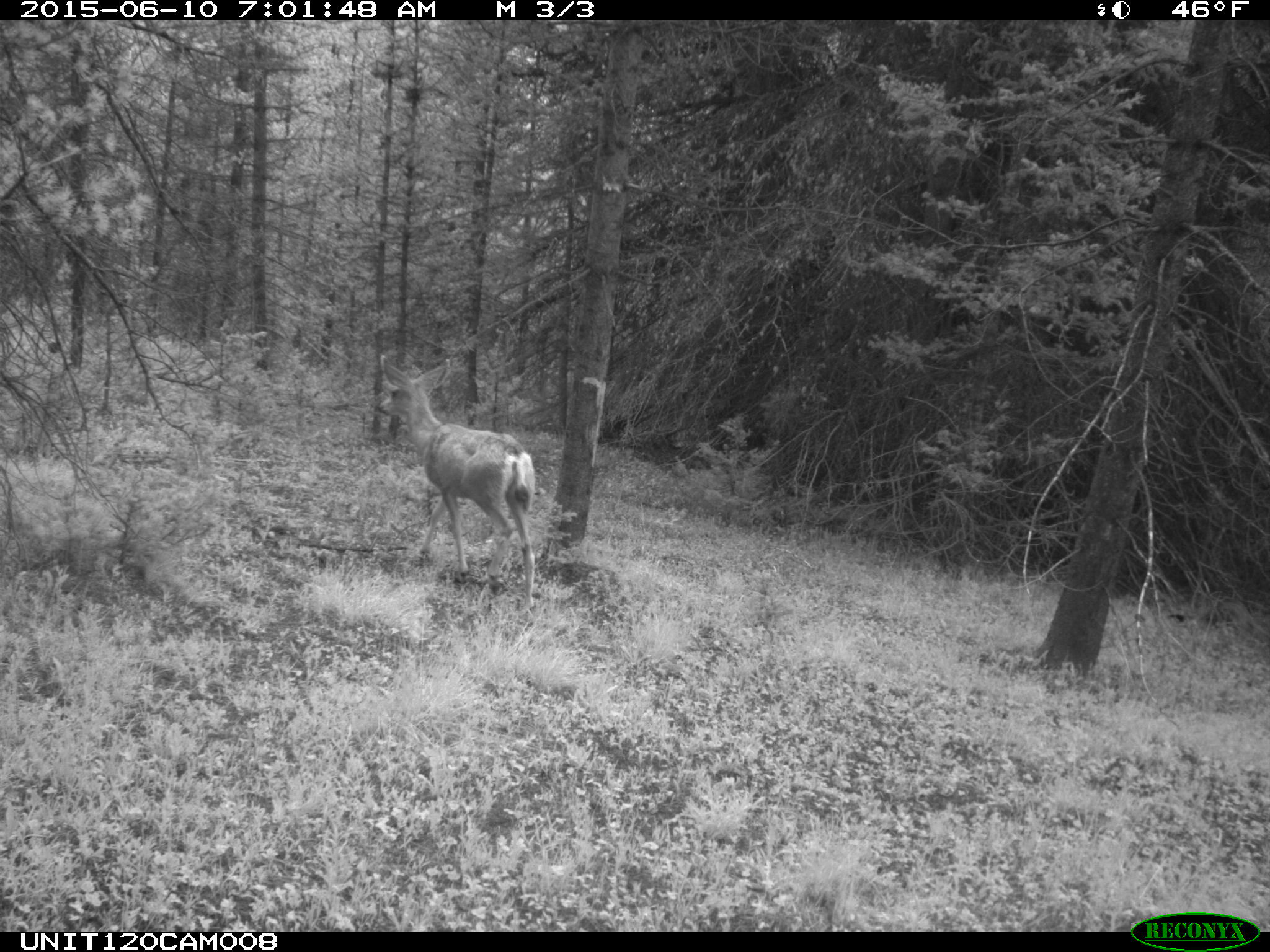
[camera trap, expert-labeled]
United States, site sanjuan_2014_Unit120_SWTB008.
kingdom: Animalia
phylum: Chordata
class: Mammalia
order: Artiodactyla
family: Cervidae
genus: Odocoileus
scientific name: Odocoileus hemionus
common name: mule deer